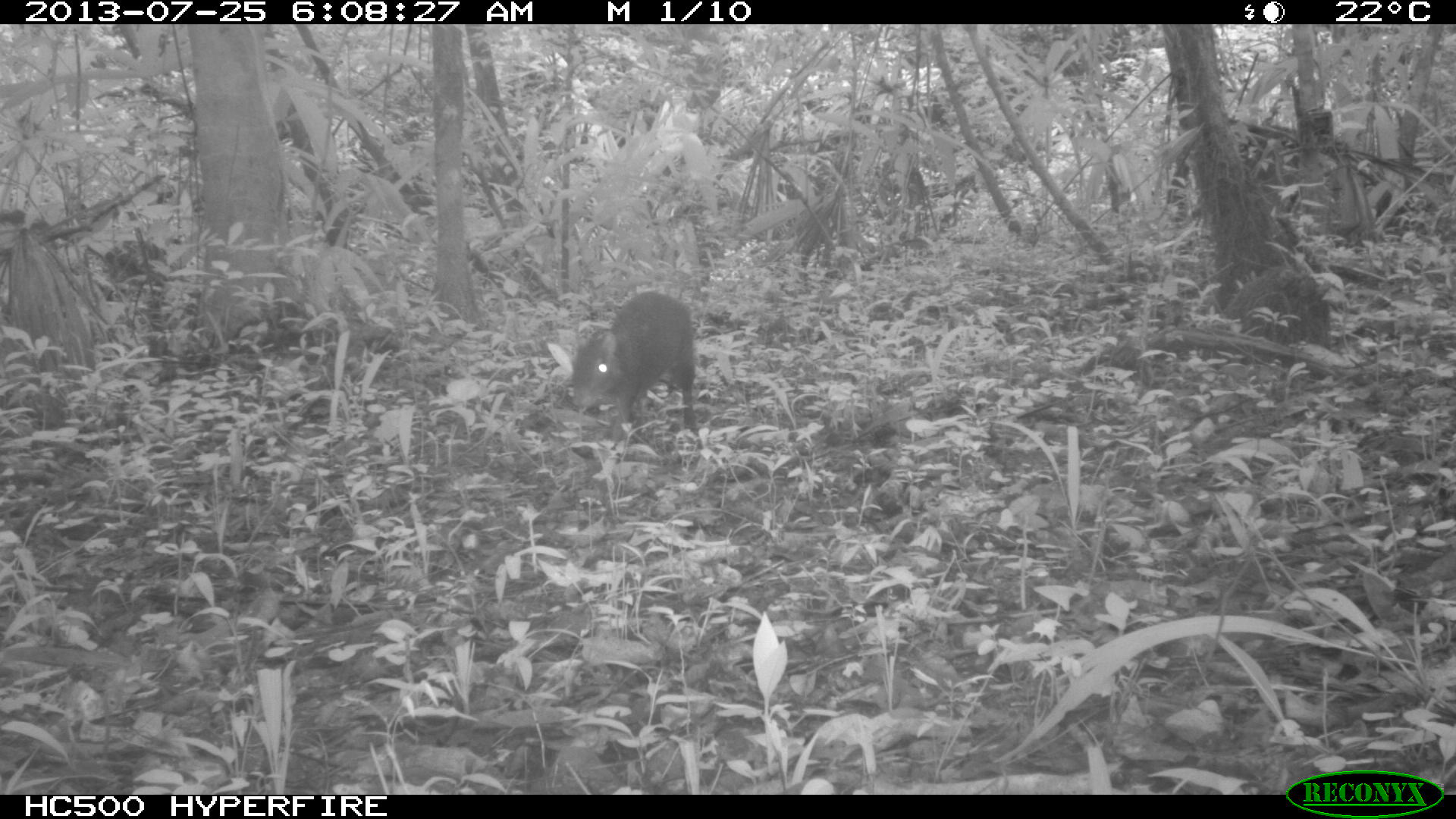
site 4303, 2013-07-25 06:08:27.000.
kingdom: Animalia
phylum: Chordata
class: Mammalia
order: Rodentia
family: Dasyproctidae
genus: Dasyprocta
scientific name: Dasyprocta punctata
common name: central american agouti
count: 1